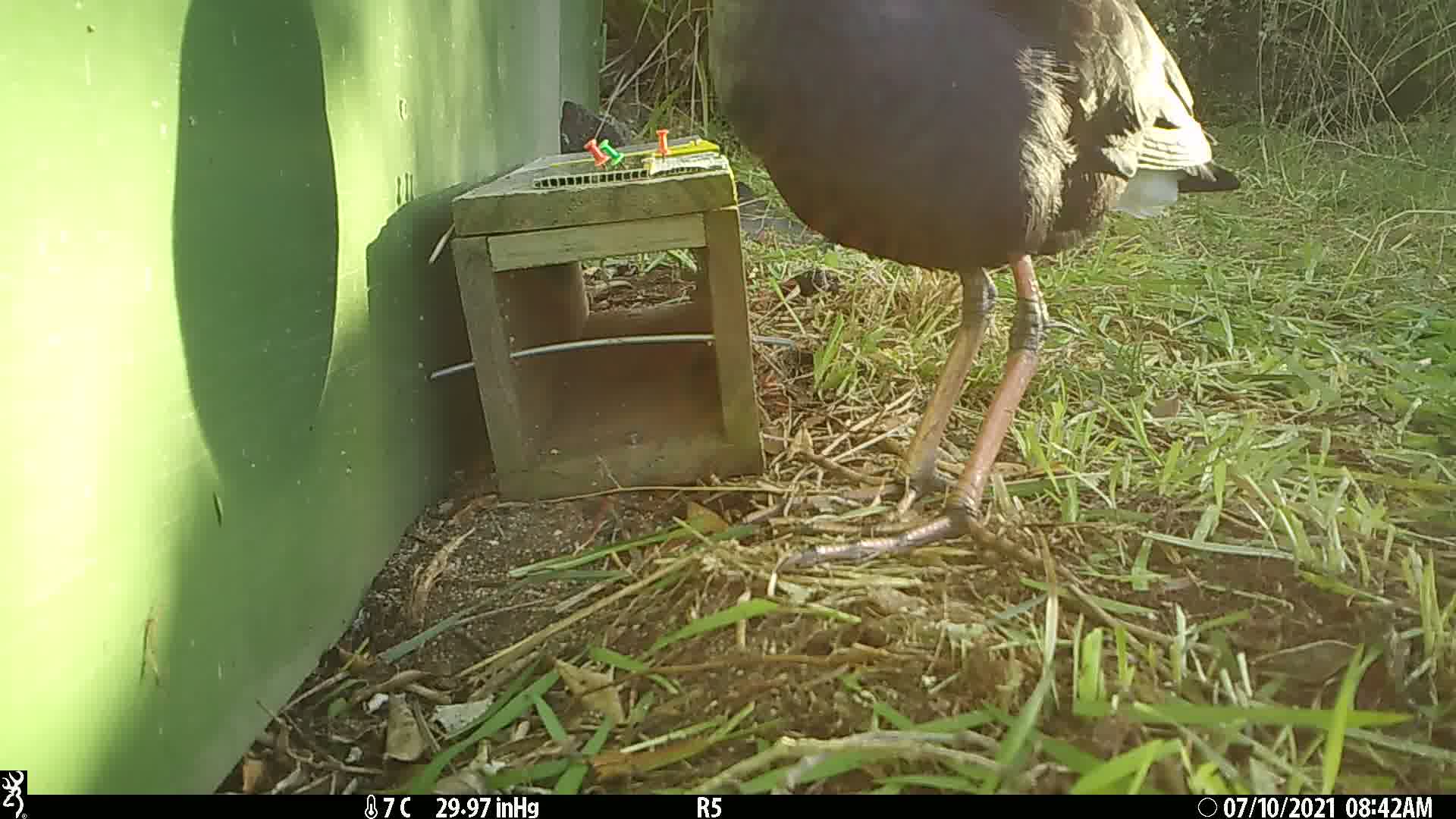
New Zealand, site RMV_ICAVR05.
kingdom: Animalia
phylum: Chordata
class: Aves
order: Gruiformes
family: Rallidae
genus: Porphyrio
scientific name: Porphyrio melanotus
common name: australasian swamphen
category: pukeko